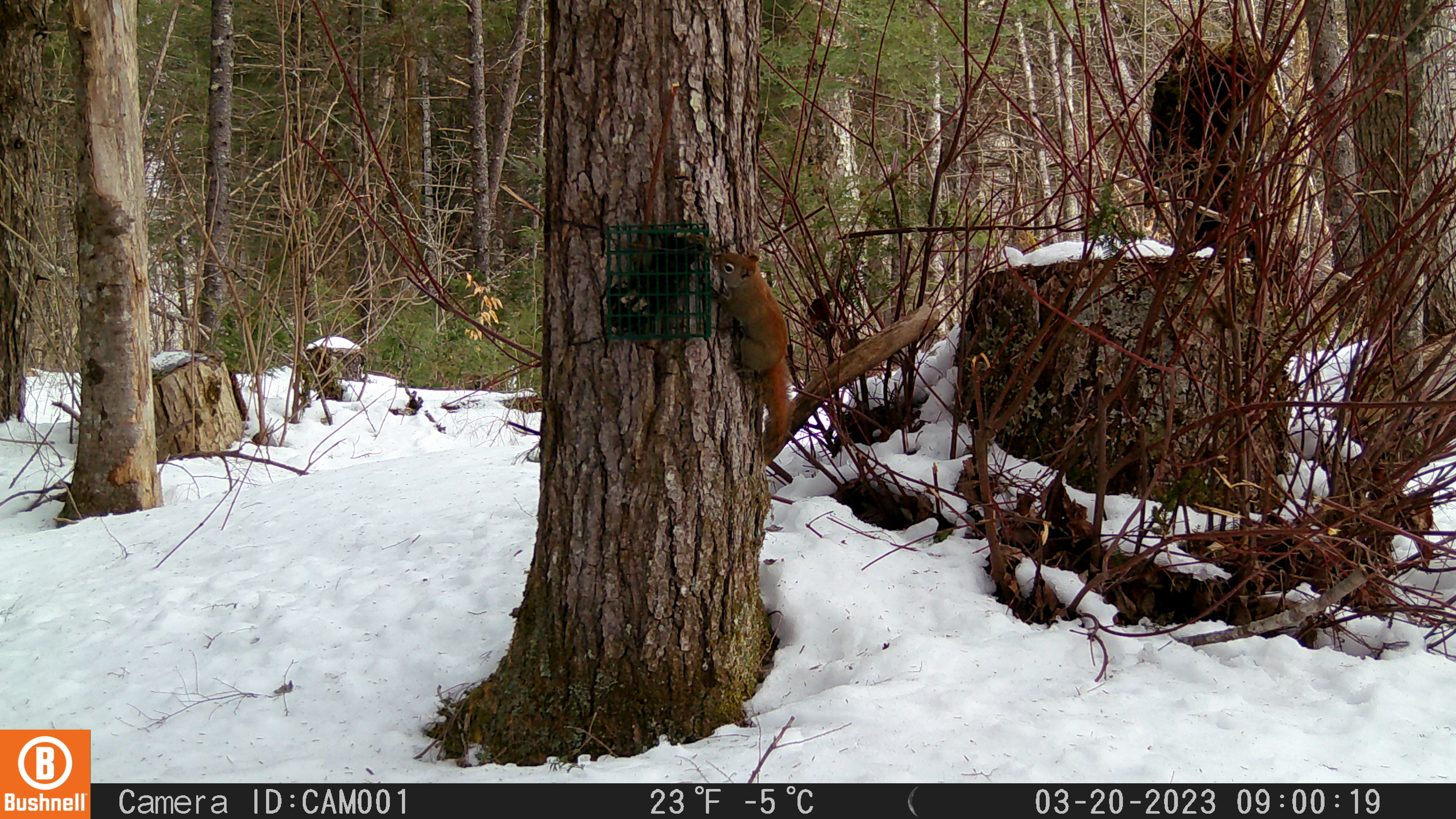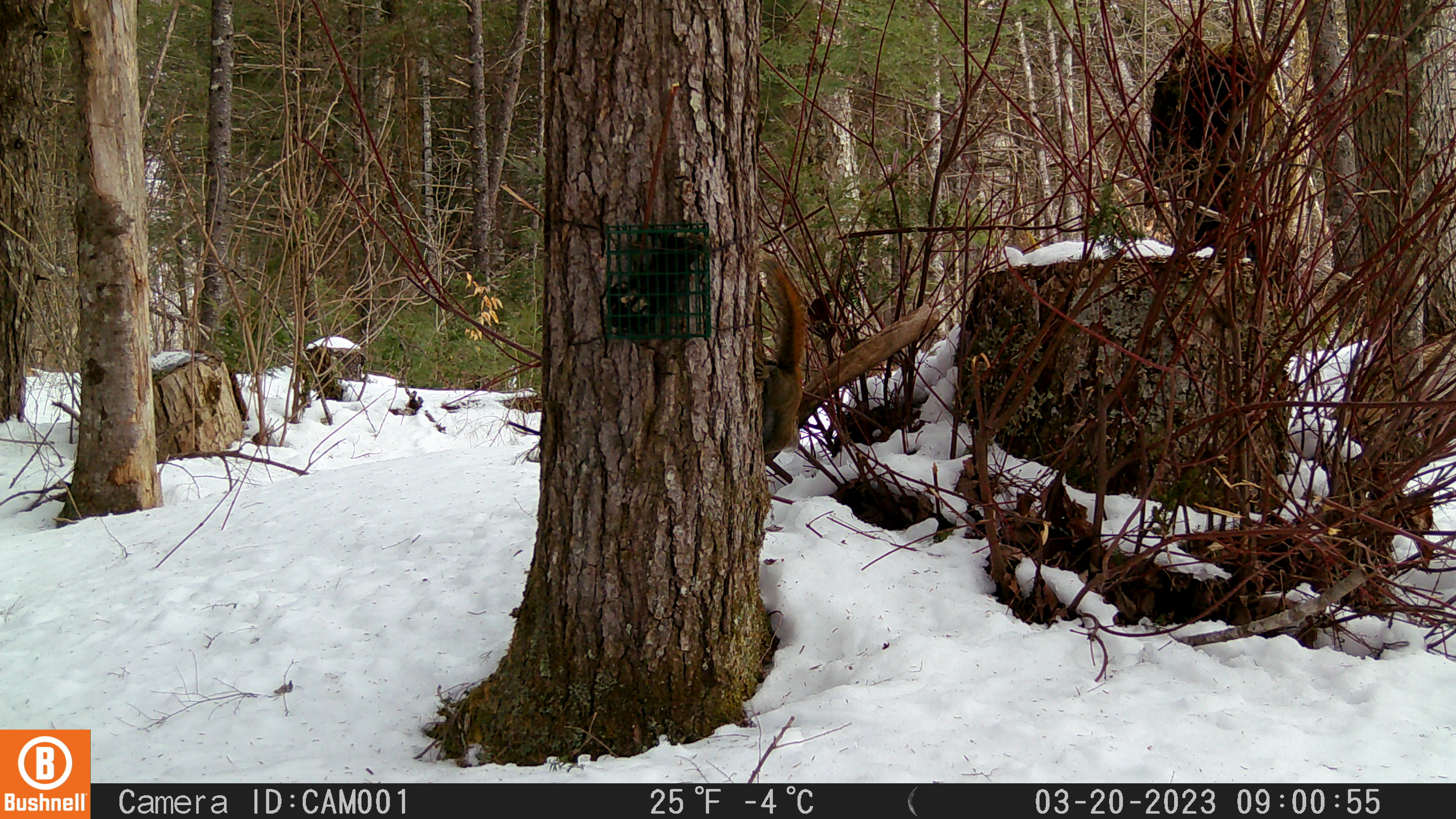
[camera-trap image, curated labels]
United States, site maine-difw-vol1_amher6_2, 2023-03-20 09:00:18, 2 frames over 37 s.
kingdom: Animalia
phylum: Chordata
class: Mammalia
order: Rodentia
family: Sciuridae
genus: Tamiasciurus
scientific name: Tamiasciurus hudsonicus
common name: red squirrel